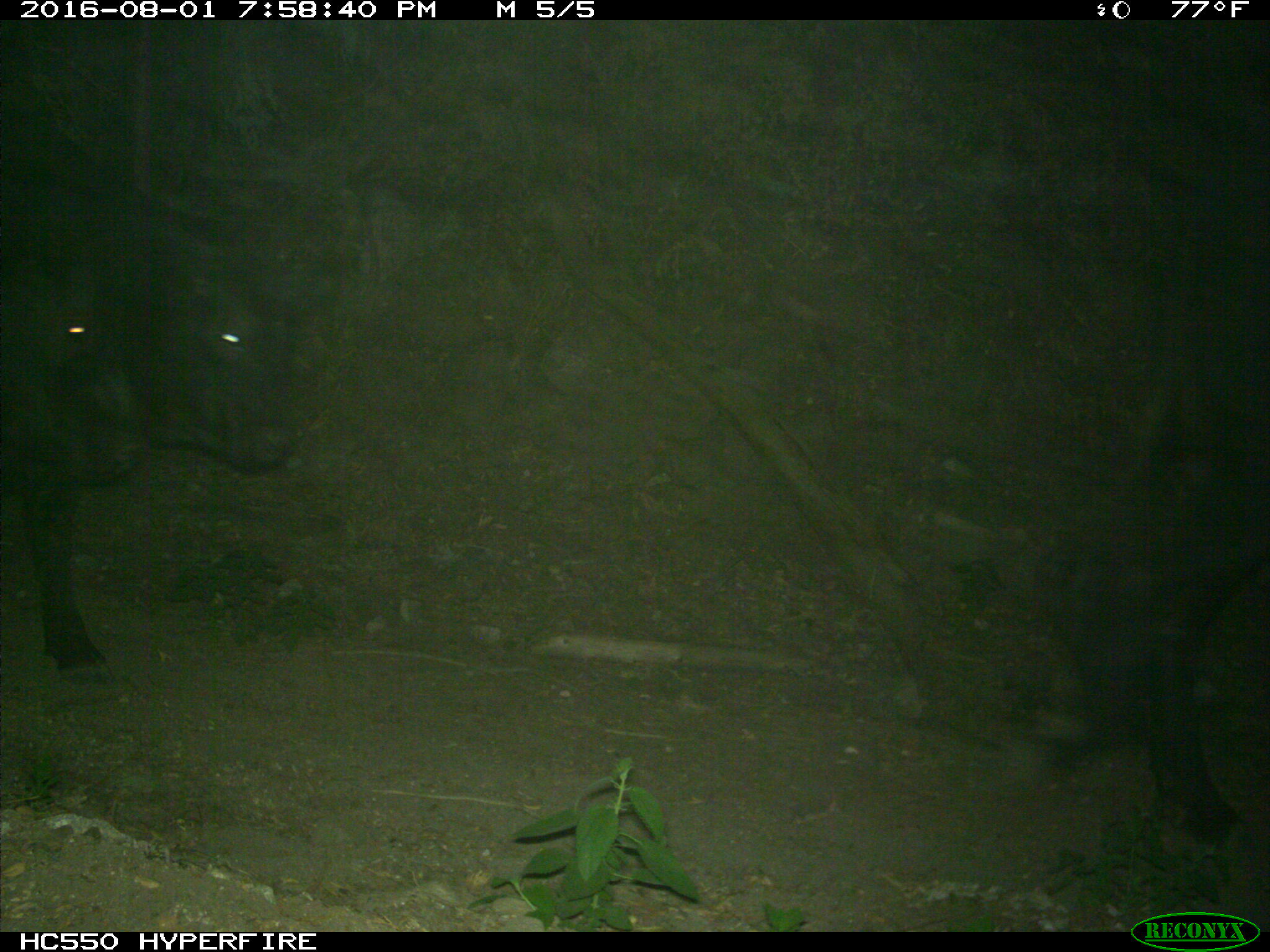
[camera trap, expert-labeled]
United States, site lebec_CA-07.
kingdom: Animalia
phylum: Chordata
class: Mammalia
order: Artiodactyla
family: Bovidae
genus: Bos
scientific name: Bos taurus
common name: domestic cow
Bos taurus (domestic cow).